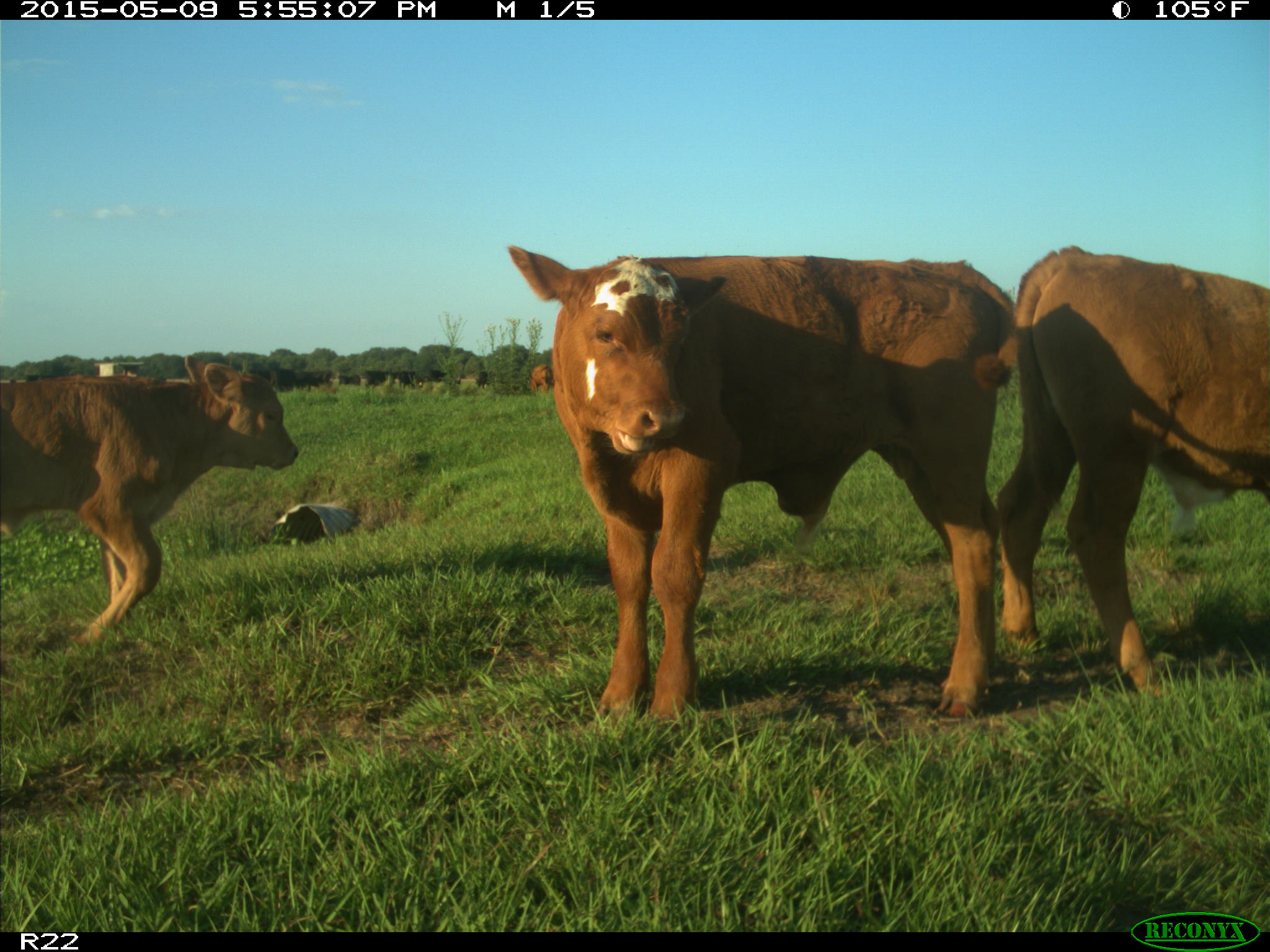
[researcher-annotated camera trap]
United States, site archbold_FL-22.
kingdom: Animalia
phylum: Chordata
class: Mammalia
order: Artiodactyla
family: Bovidae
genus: Bos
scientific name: Bos taurus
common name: domestic cow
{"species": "Bos taurus (domestic cow)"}